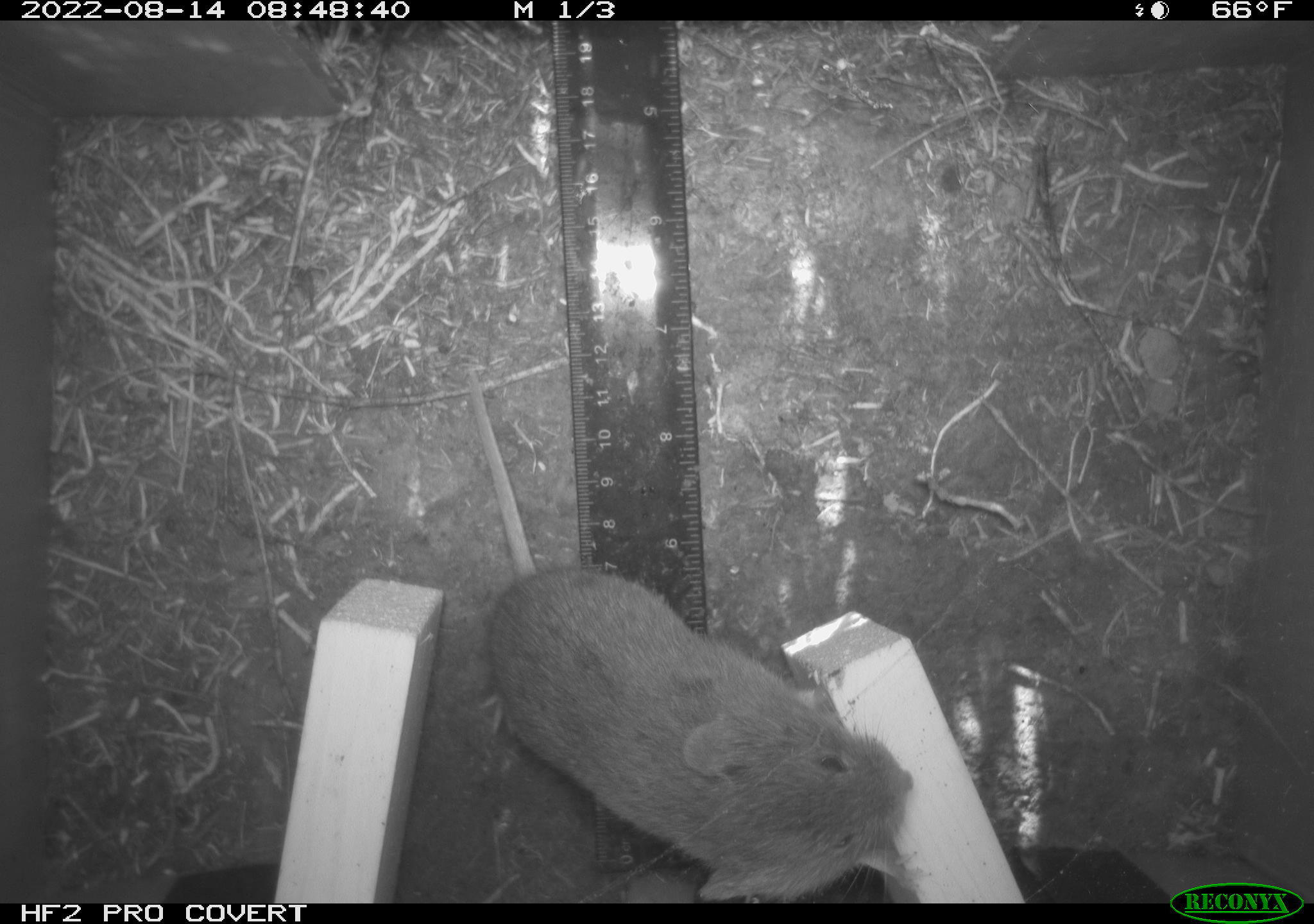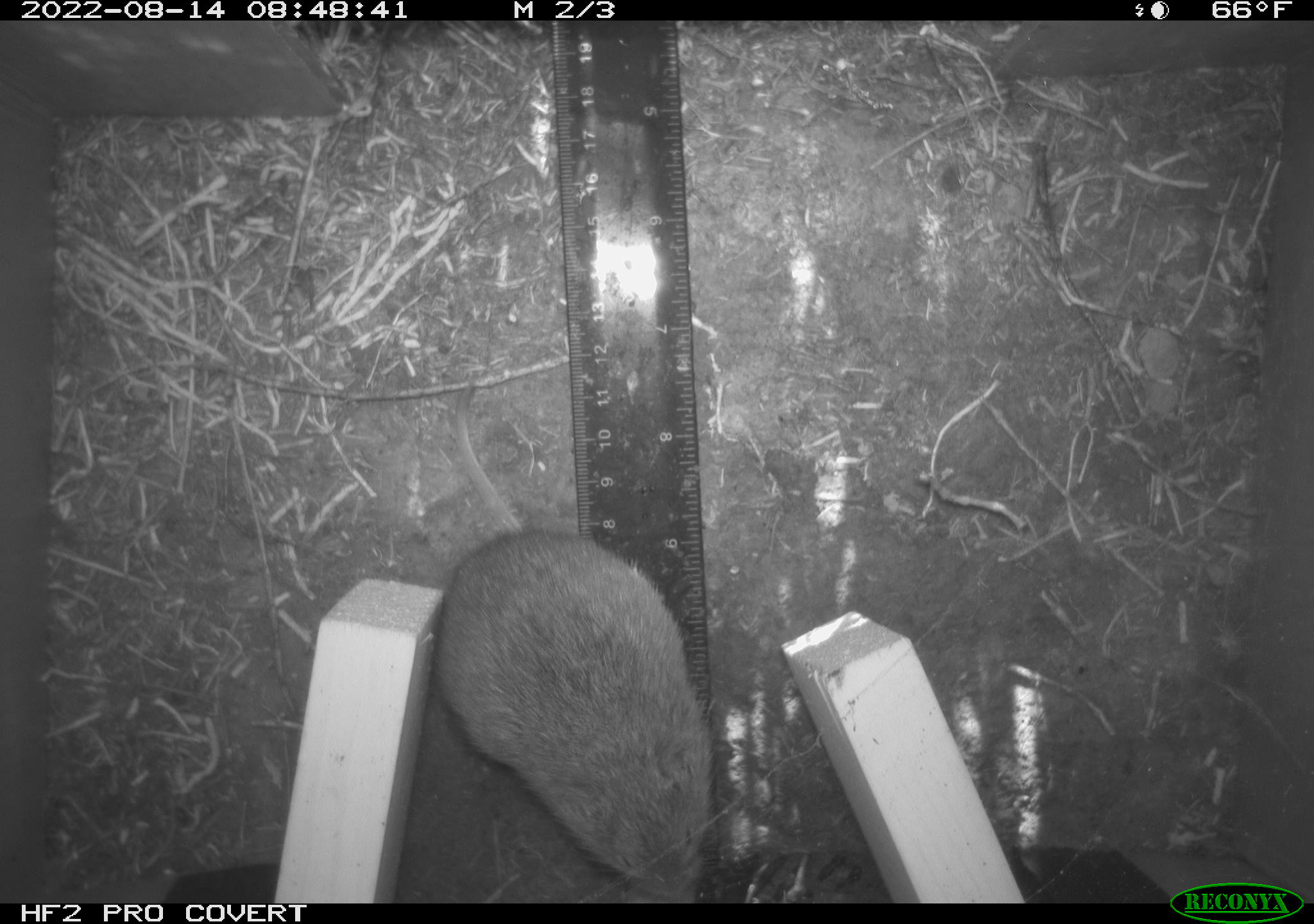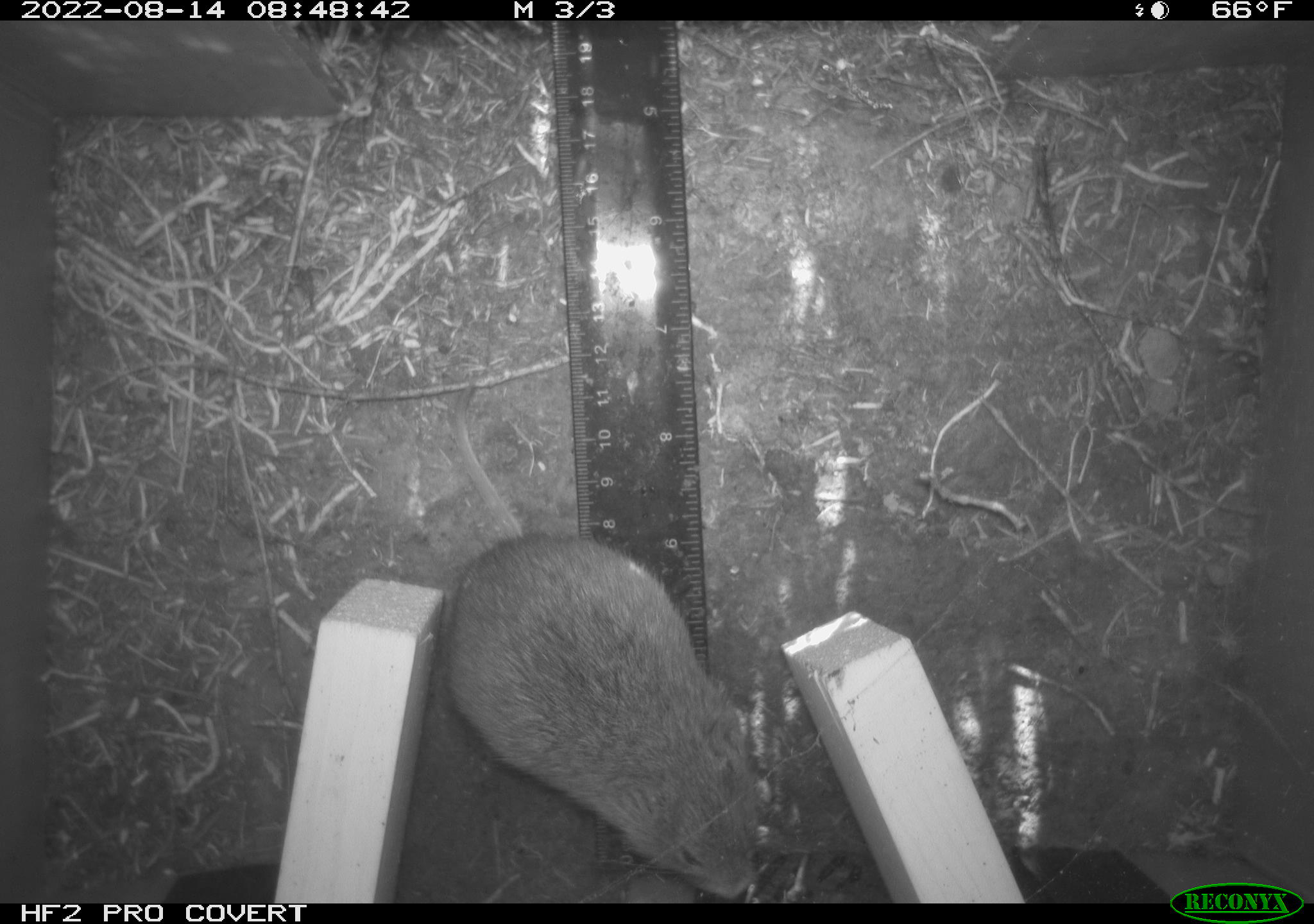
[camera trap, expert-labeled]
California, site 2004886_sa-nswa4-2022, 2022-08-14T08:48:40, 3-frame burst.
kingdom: Animalia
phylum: Chordata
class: Mammalia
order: Rodentia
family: Cricetidae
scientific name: Cricetidae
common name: hamsters, voles, lemmings, and allies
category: cricetidae family